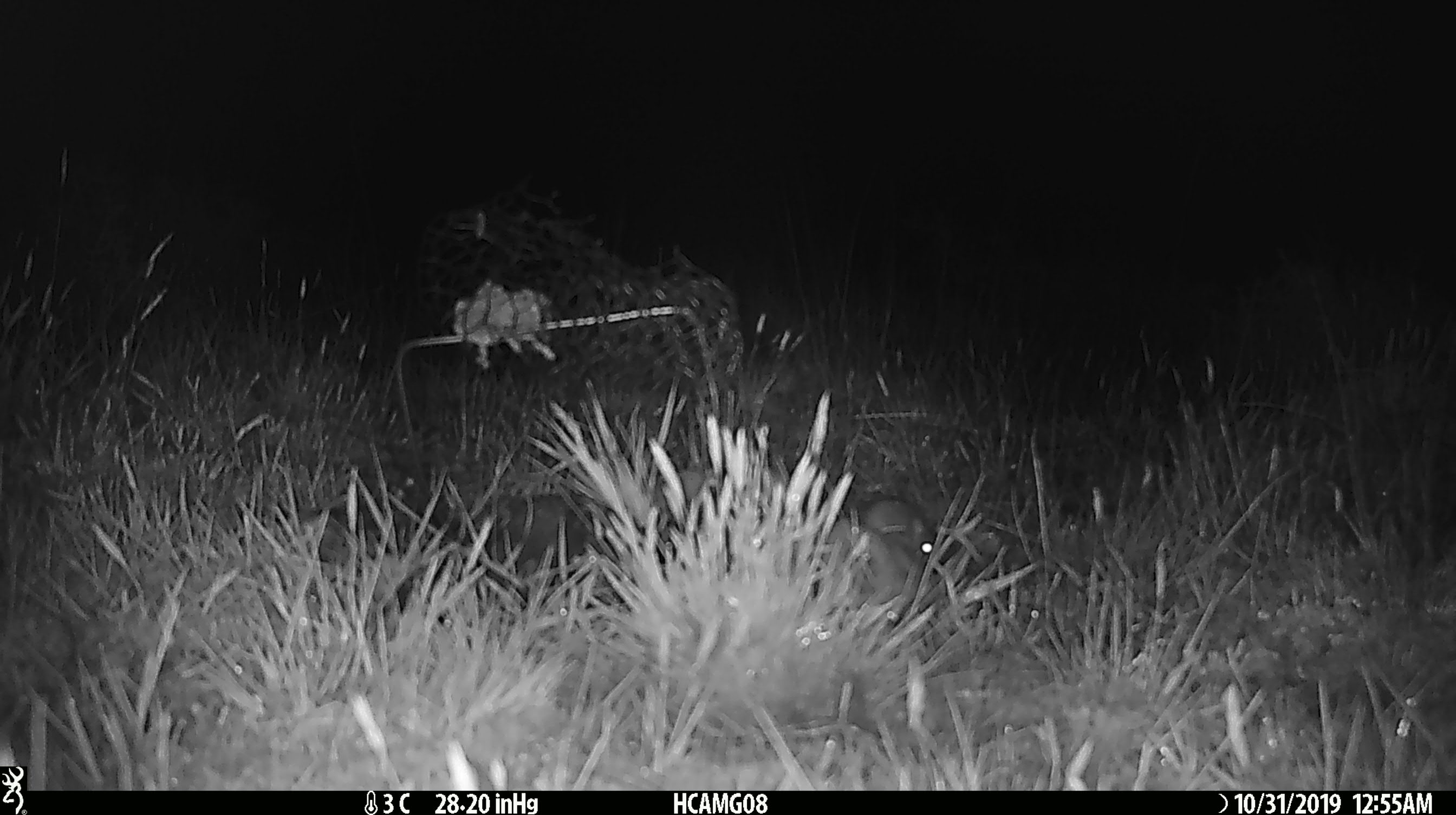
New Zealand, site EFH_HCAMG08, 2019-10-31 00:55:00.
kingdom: Animalia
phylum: Chordata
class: Mammalia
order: Rodentia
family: Muridae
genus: Mus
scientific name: Mus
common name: mouse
Mouse (Mus).